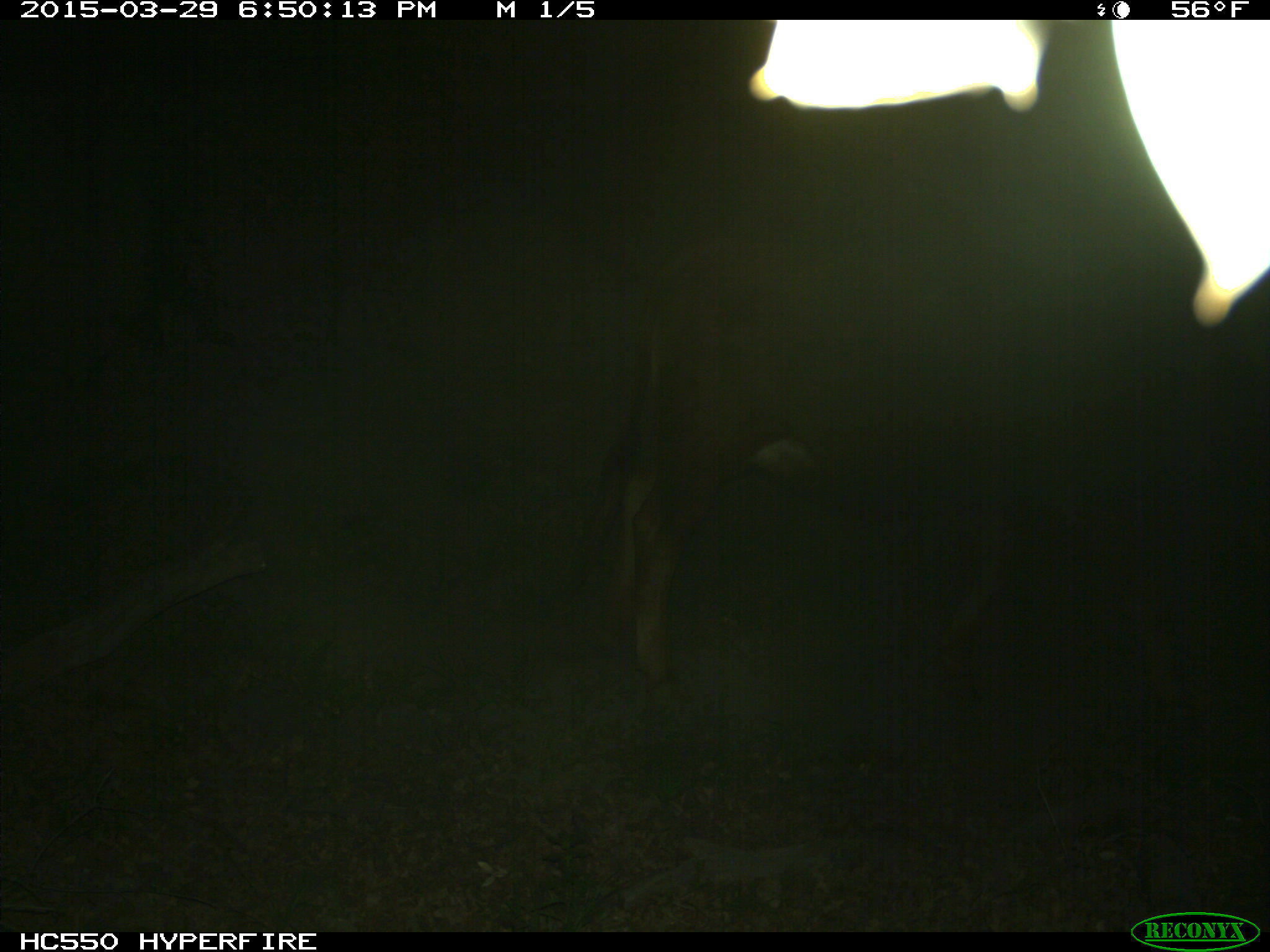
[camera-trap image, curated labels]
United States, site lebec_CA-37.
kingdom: Animalia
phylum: Chordata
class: Mammalia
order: Artiodactyla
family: Bovidae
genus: Bos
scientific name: Bos taurus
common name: domestic cow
Bos taurus (domestic cow).